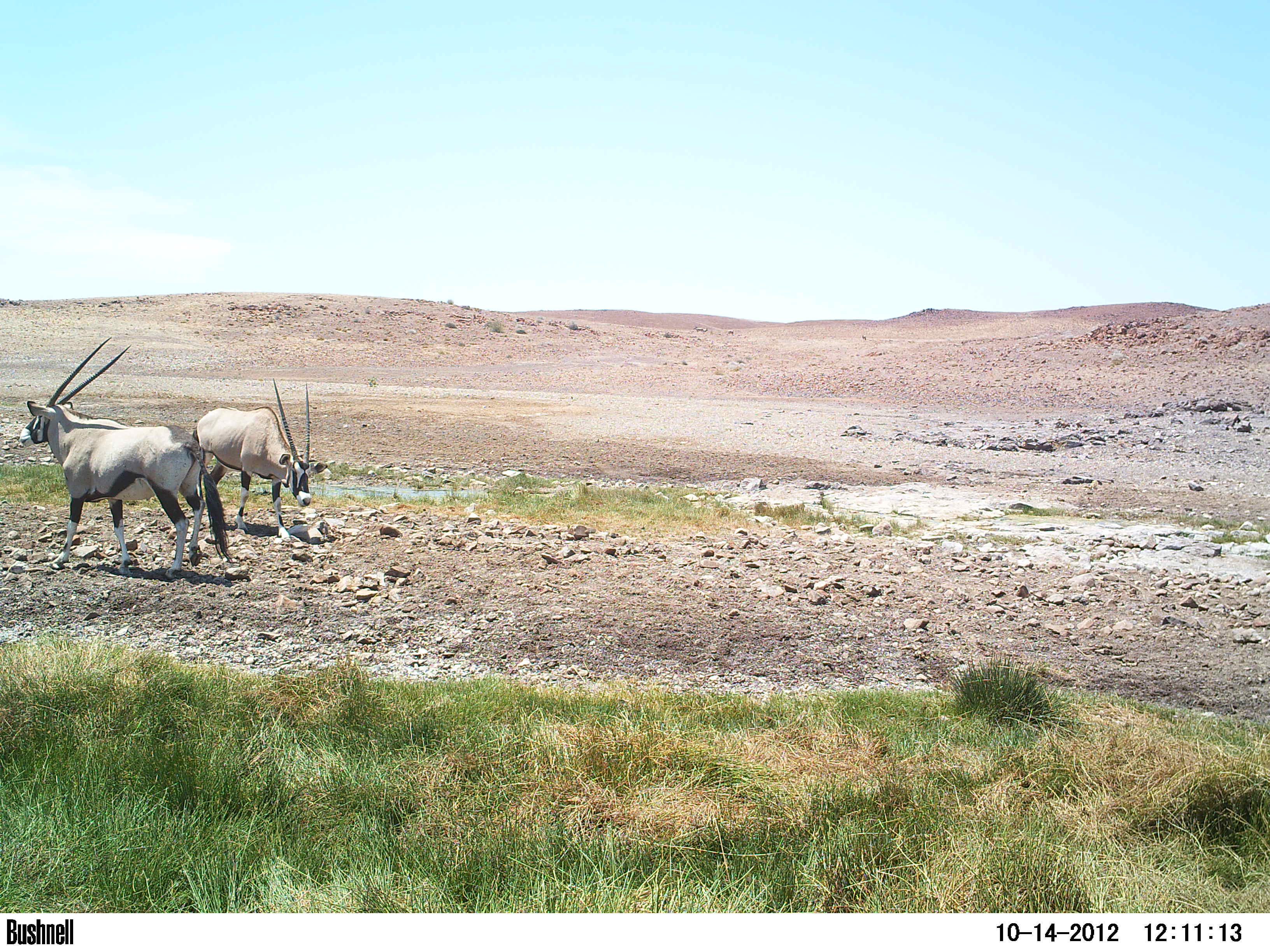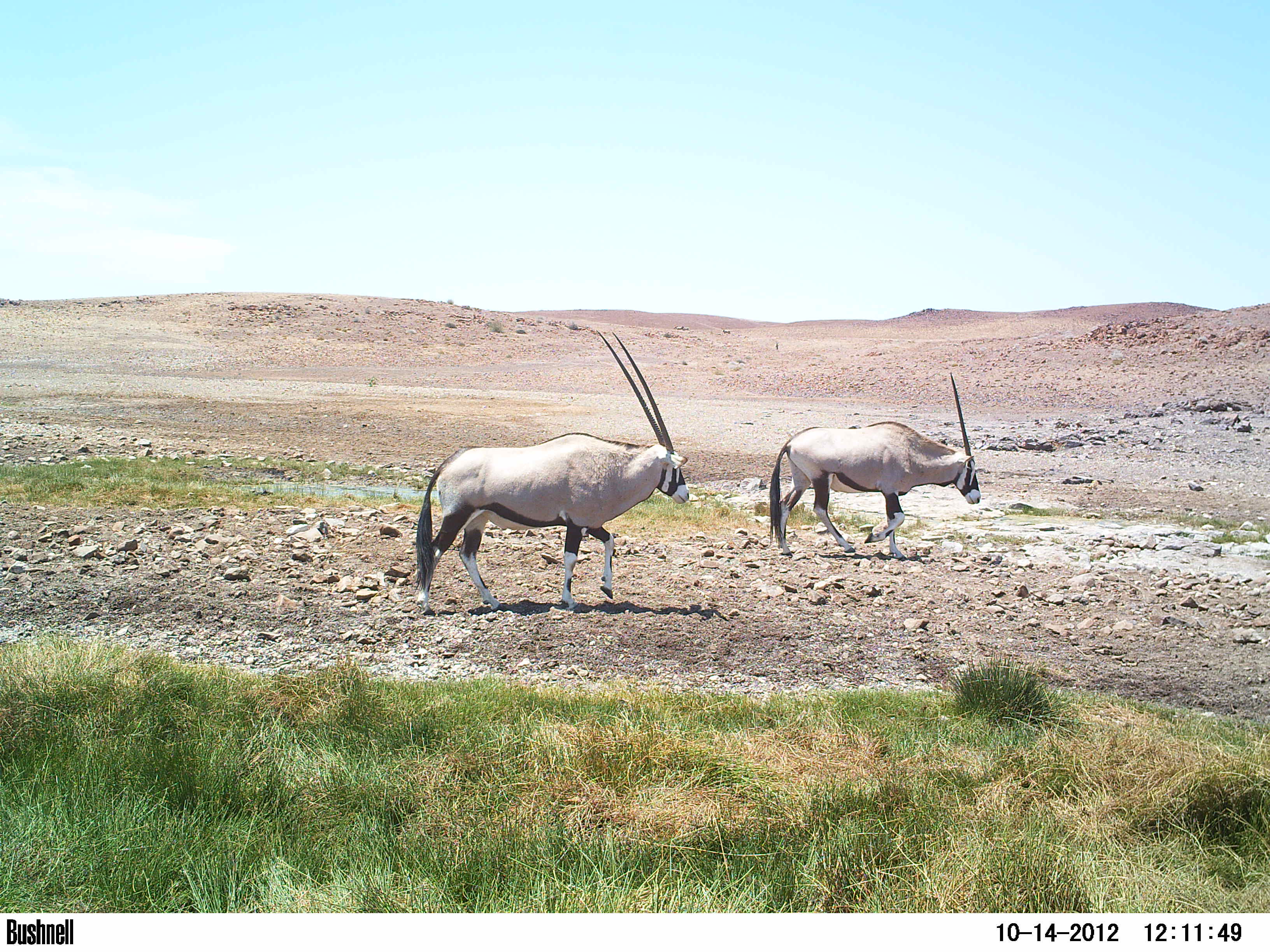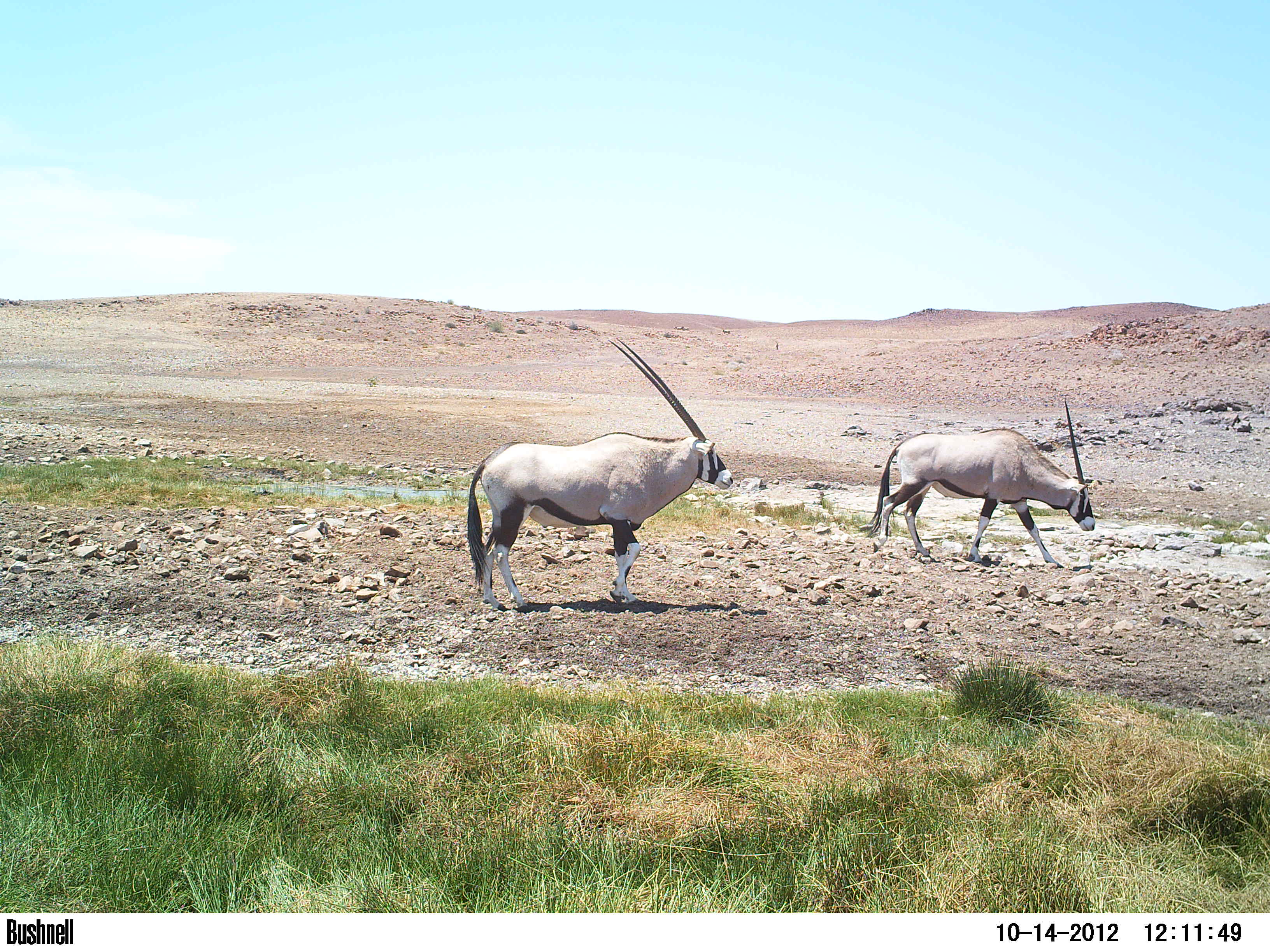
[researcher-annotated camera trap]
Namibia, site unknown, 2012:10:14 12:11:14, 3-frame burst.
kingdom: Animalia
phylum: Chordata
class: Mammalia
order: Artiodactyla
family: Bovidae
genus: Oryx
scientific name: Oryx gazella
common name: gemsbok